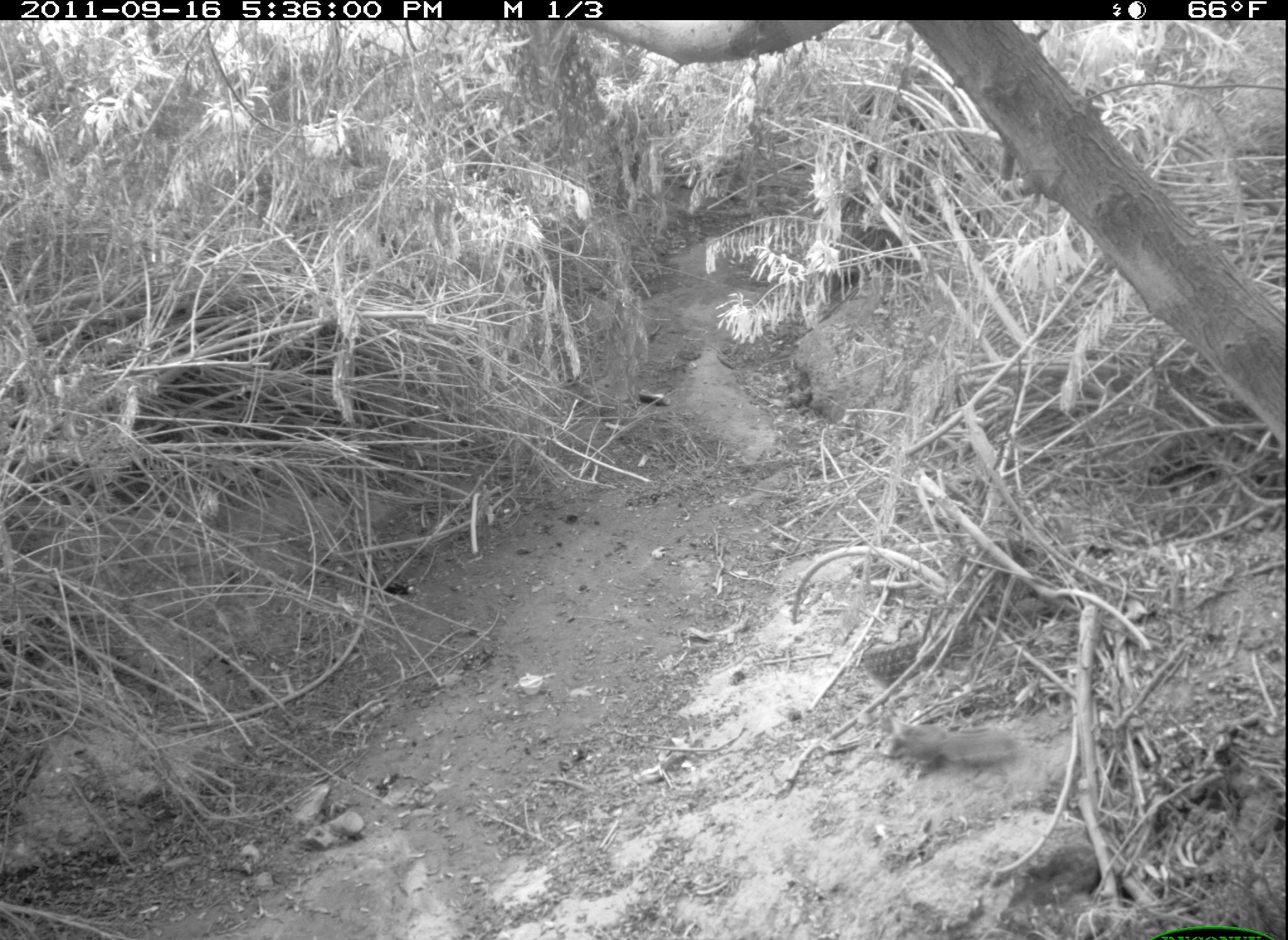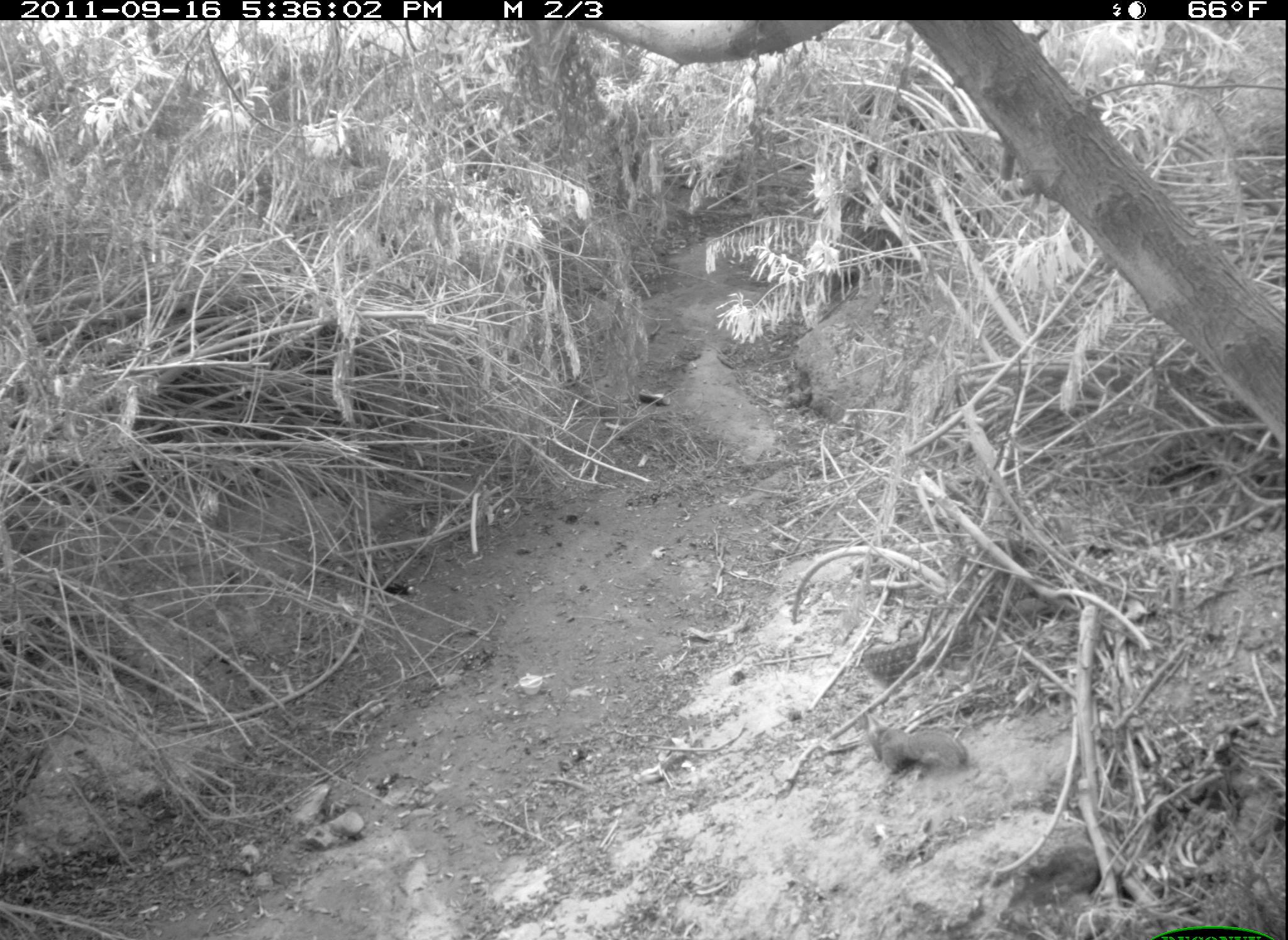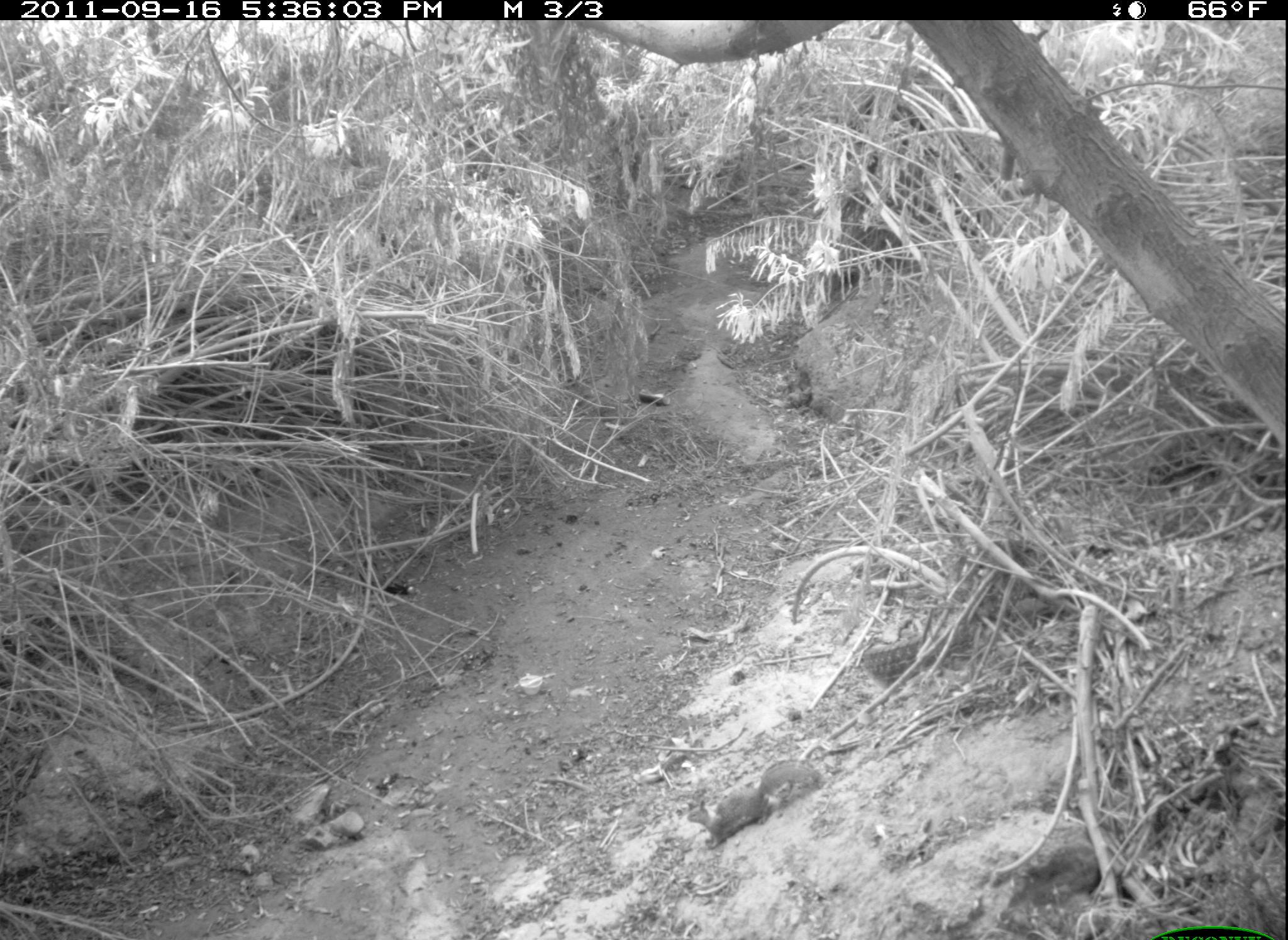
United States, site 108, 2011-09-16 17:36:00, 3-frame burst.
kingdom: Animalia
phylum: Chordata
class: Mammalia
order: Rodentia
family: Sciuridae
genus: Sciurus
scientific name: Sciurus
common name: squirrel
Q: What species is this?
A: Squirrel (Sciurus).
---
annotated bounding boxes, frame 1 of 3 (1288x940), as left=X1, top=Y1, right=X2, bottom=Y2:
squirrel: left=873, top=705, right=1029, bottom=782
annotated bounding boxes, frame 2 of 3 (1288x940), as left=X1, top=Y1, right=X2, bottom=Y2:
squirrel: left=848, top=697, right=976, bottom=780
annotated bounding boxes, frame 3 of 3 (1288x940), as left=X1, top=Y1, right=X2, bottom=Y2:
squirrel: left=680, top=753, right=836, bottom=852